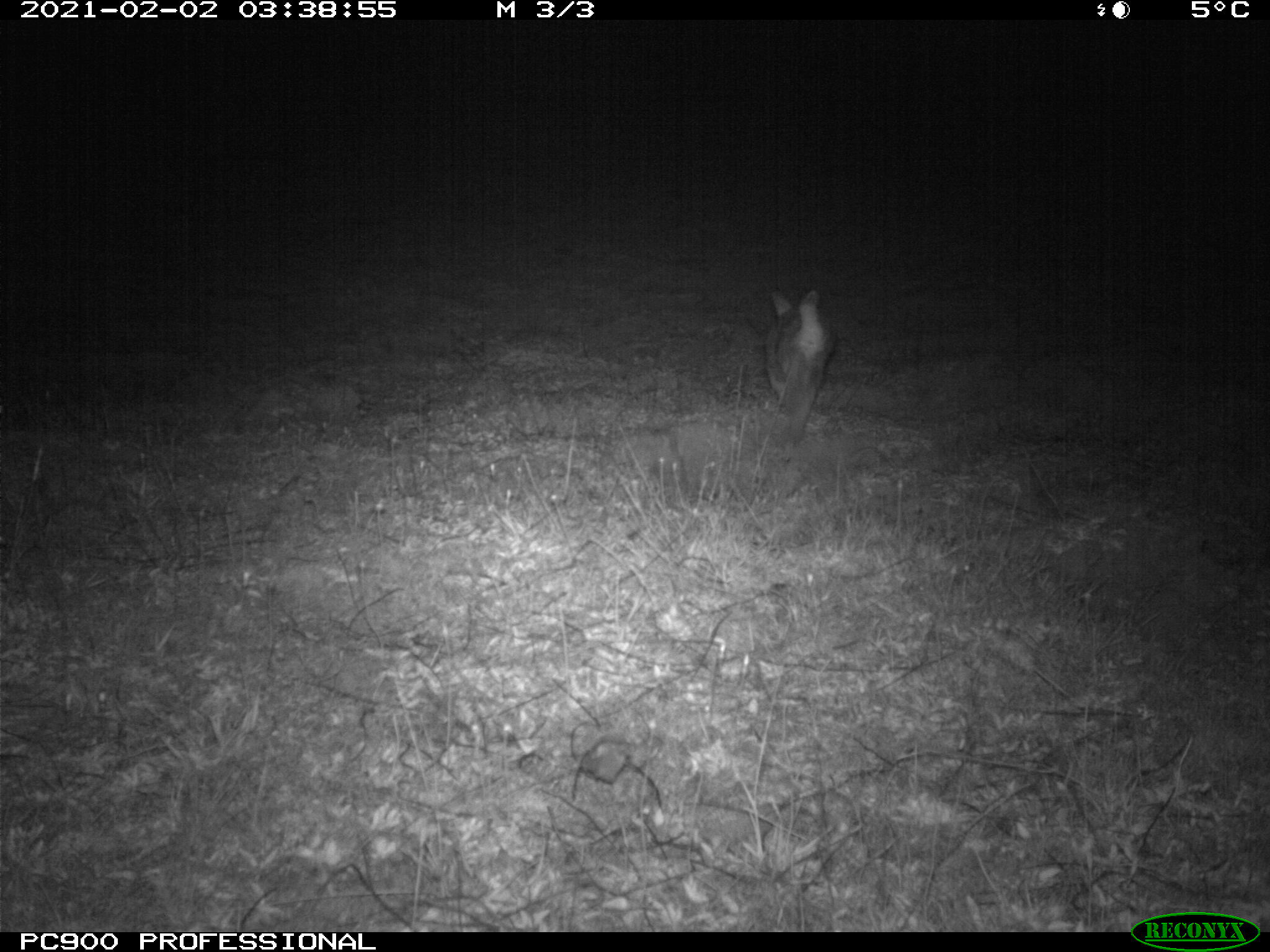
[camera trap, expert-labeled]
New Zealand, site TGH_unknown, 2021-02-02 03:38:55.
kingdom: Animalia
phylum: Chordata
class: Mammalia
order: Lagomorpha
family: Leporidae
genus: Oryctolagus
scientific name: Oryctolagus cuniculus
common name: european rabbit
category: rabbit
Rabbit (european rabbit) (Oryctolagus cuniculus).